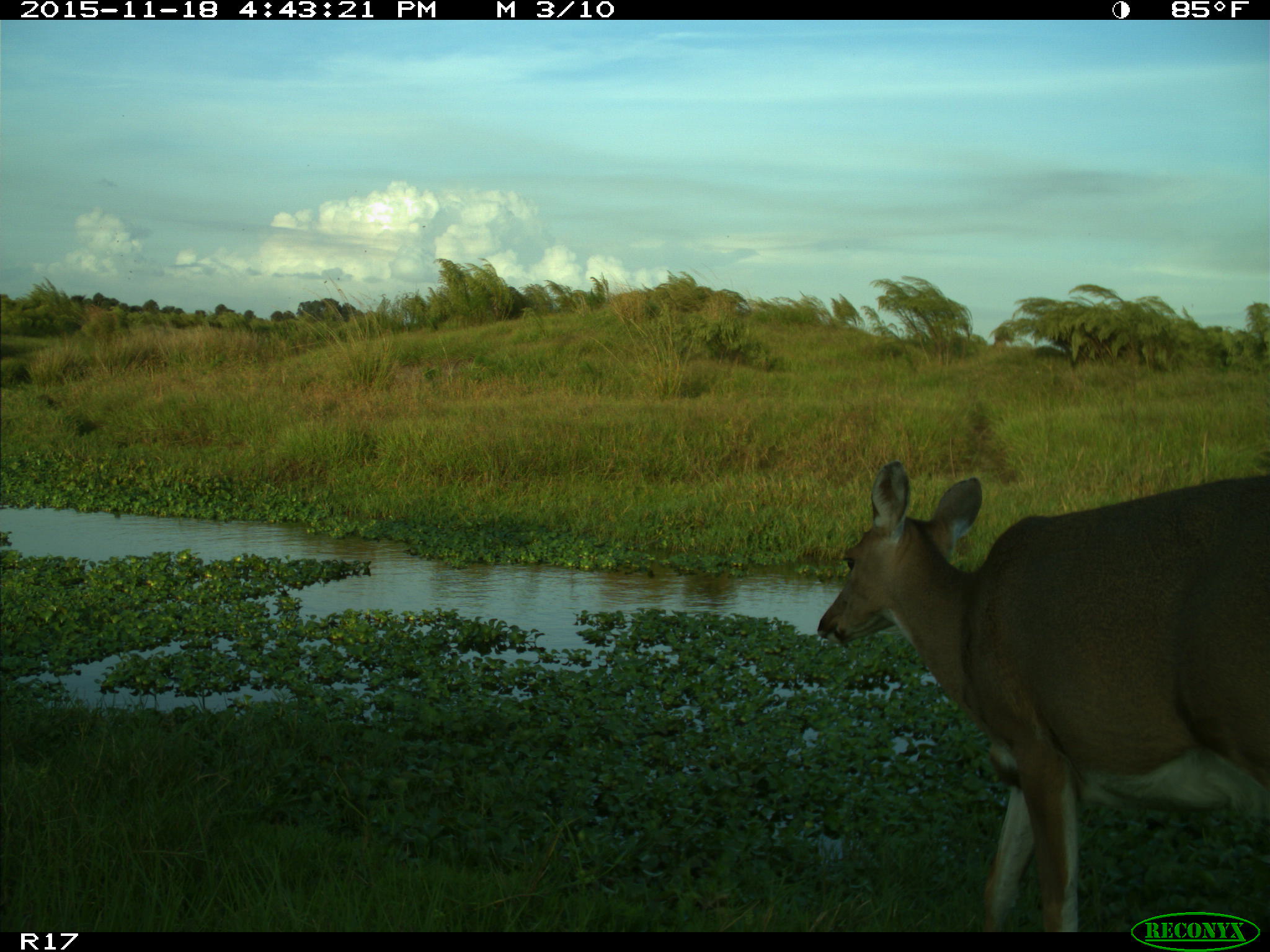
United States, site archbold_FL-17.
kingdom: Animalia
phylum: Chordata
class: Mammalia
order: Artiodactyla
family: Cervidae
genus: Odocoileus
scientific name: Odocoileus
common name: deer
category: unidentified deer